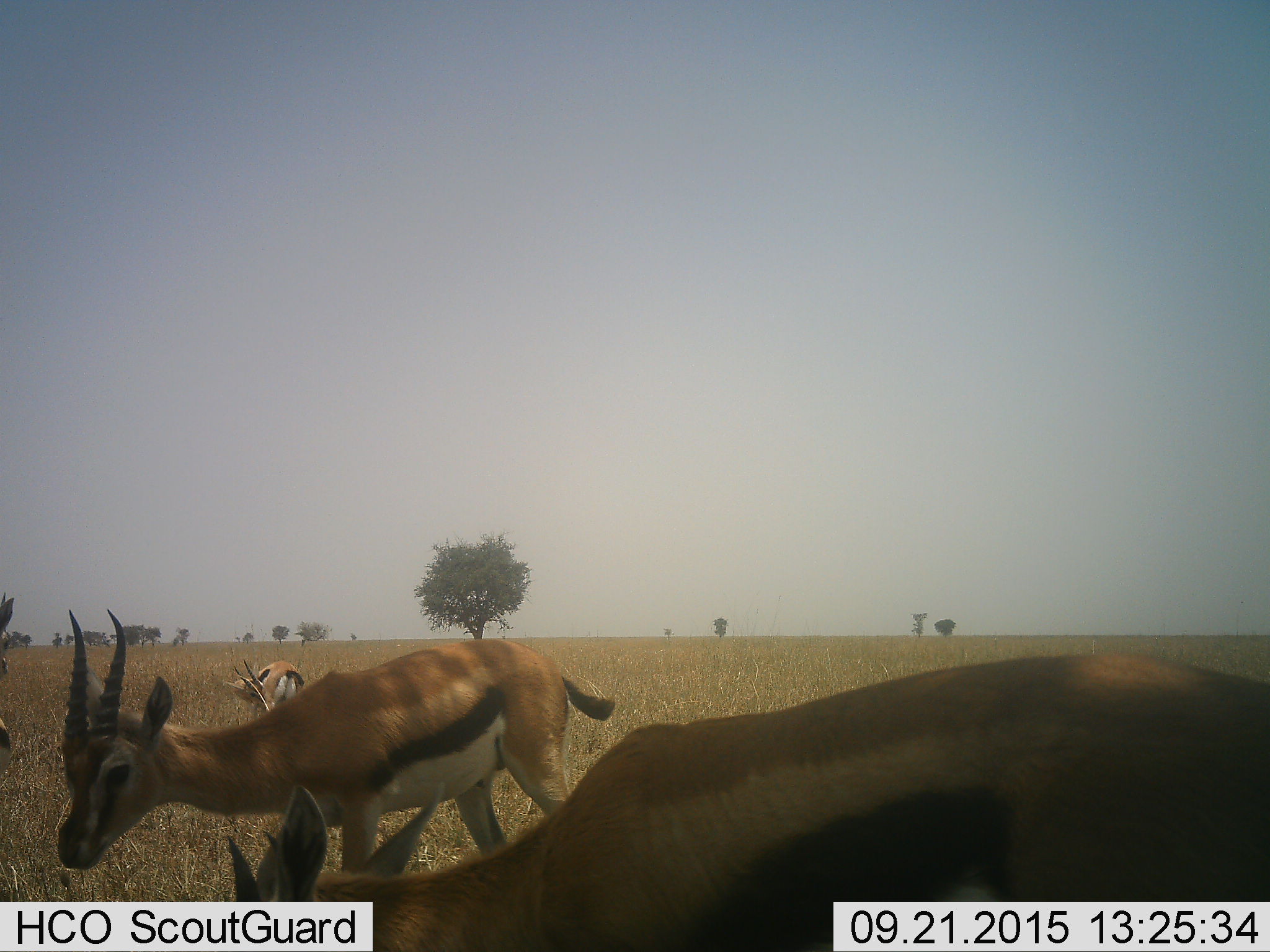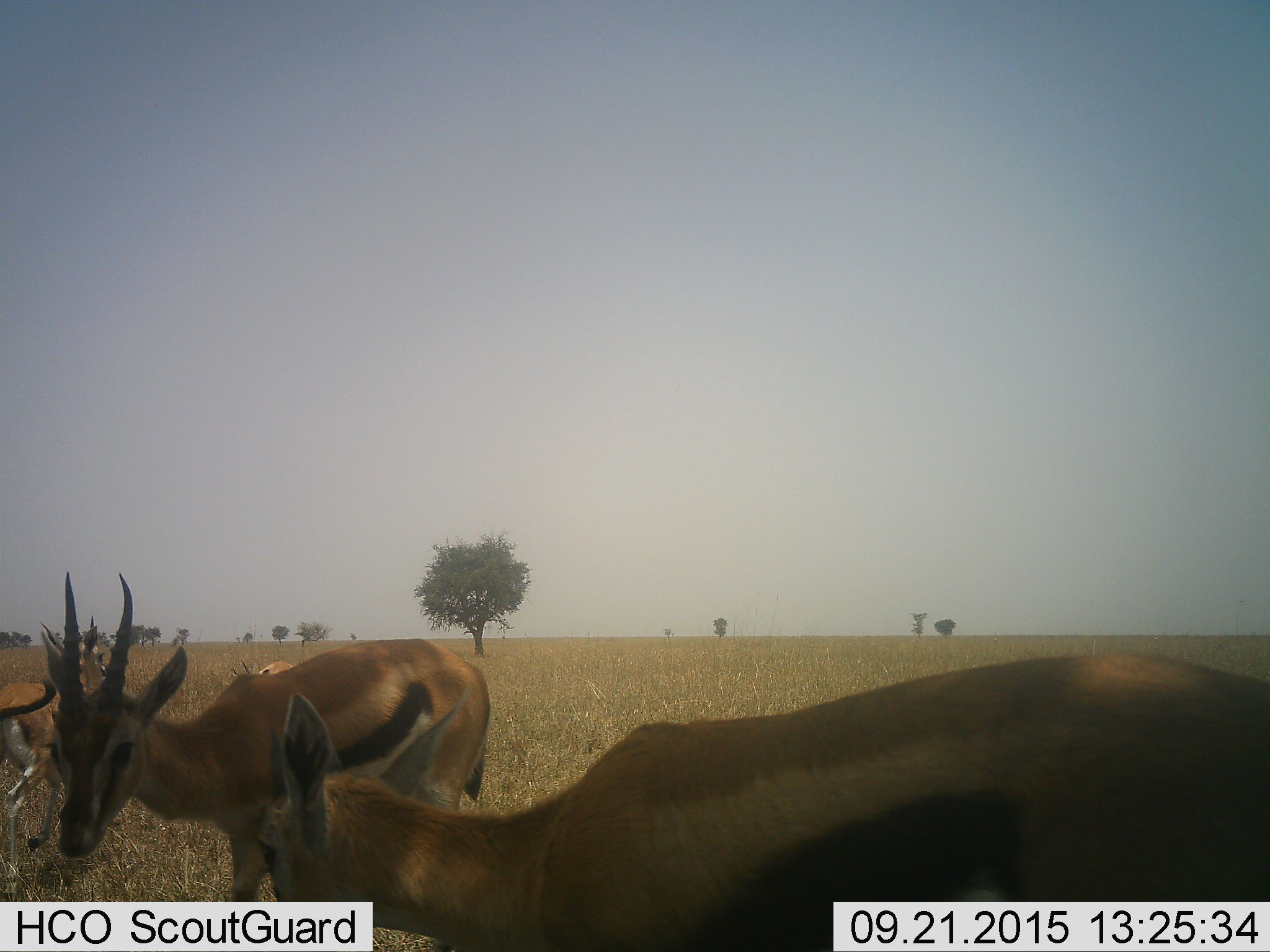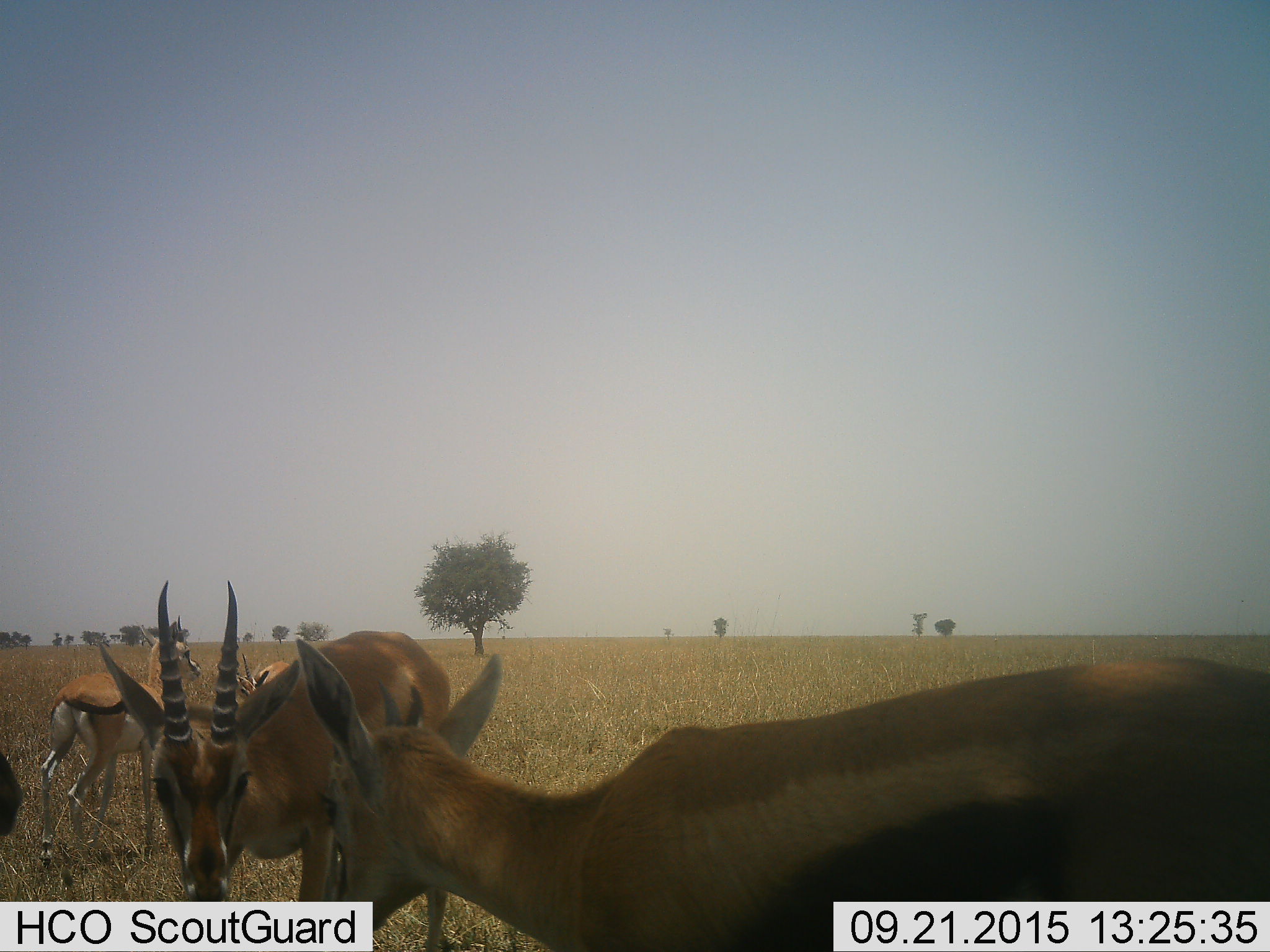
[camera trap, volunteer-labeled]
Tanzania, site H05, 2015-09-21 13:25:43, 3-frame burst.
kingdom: Animalia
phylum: Chordata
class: Mammalia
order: Artiodactyla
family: Bovidae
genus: Eudorcas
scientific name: Eudorcas thomsonii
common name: thomson's gazelle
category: gazellethomsons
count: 5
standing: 70%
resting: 0%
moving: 60%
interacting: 0%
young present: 10%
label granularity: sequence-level